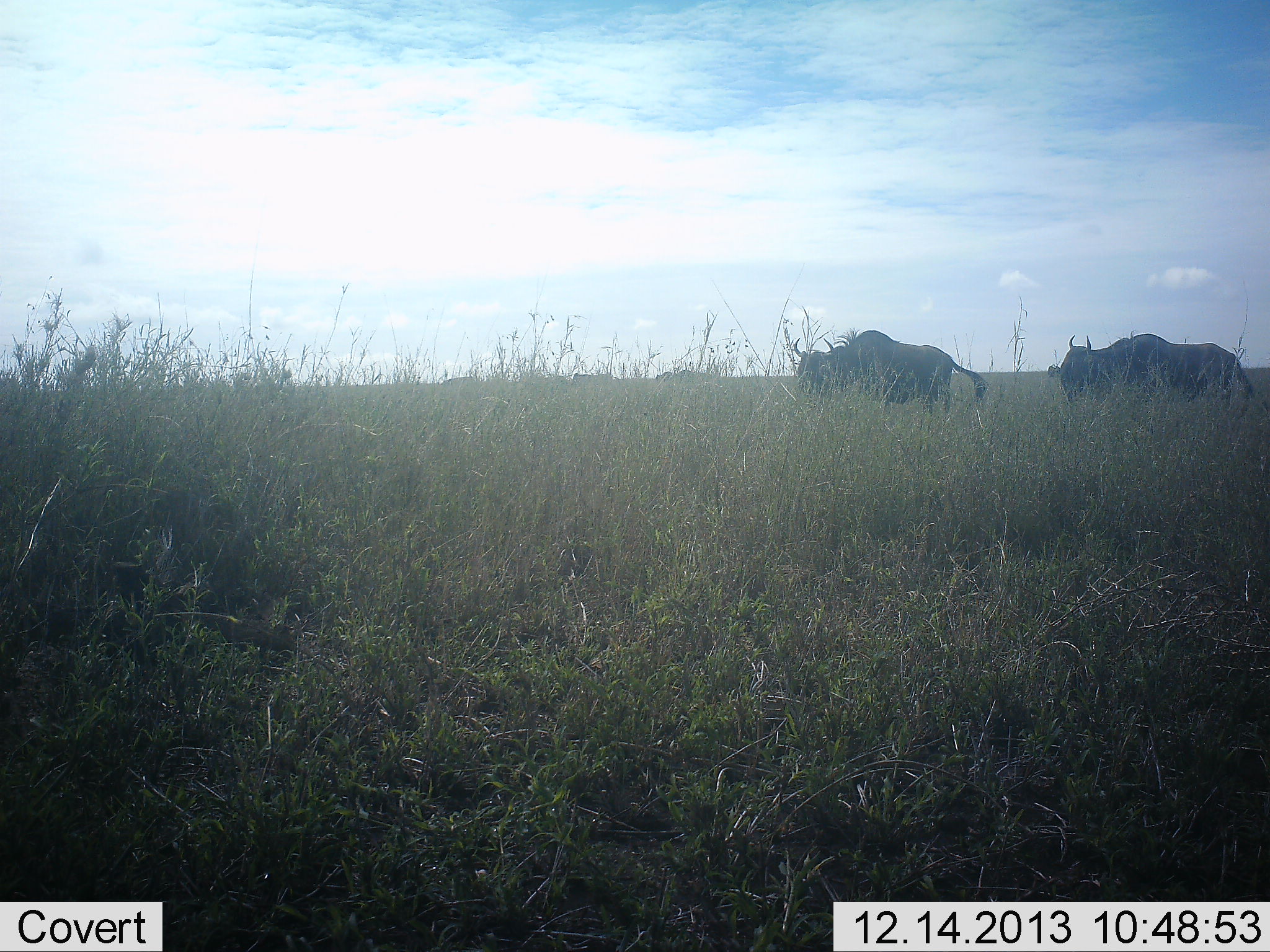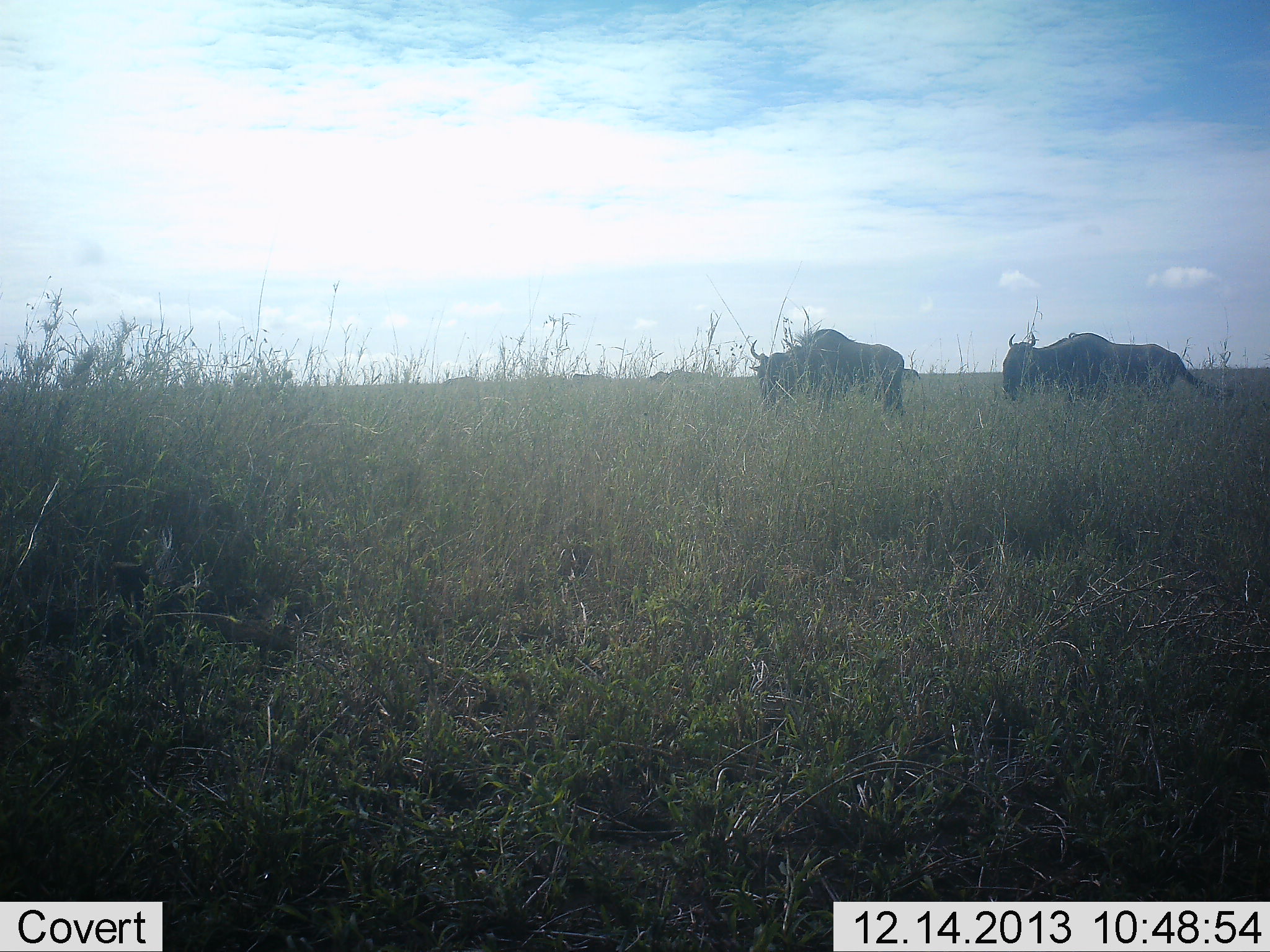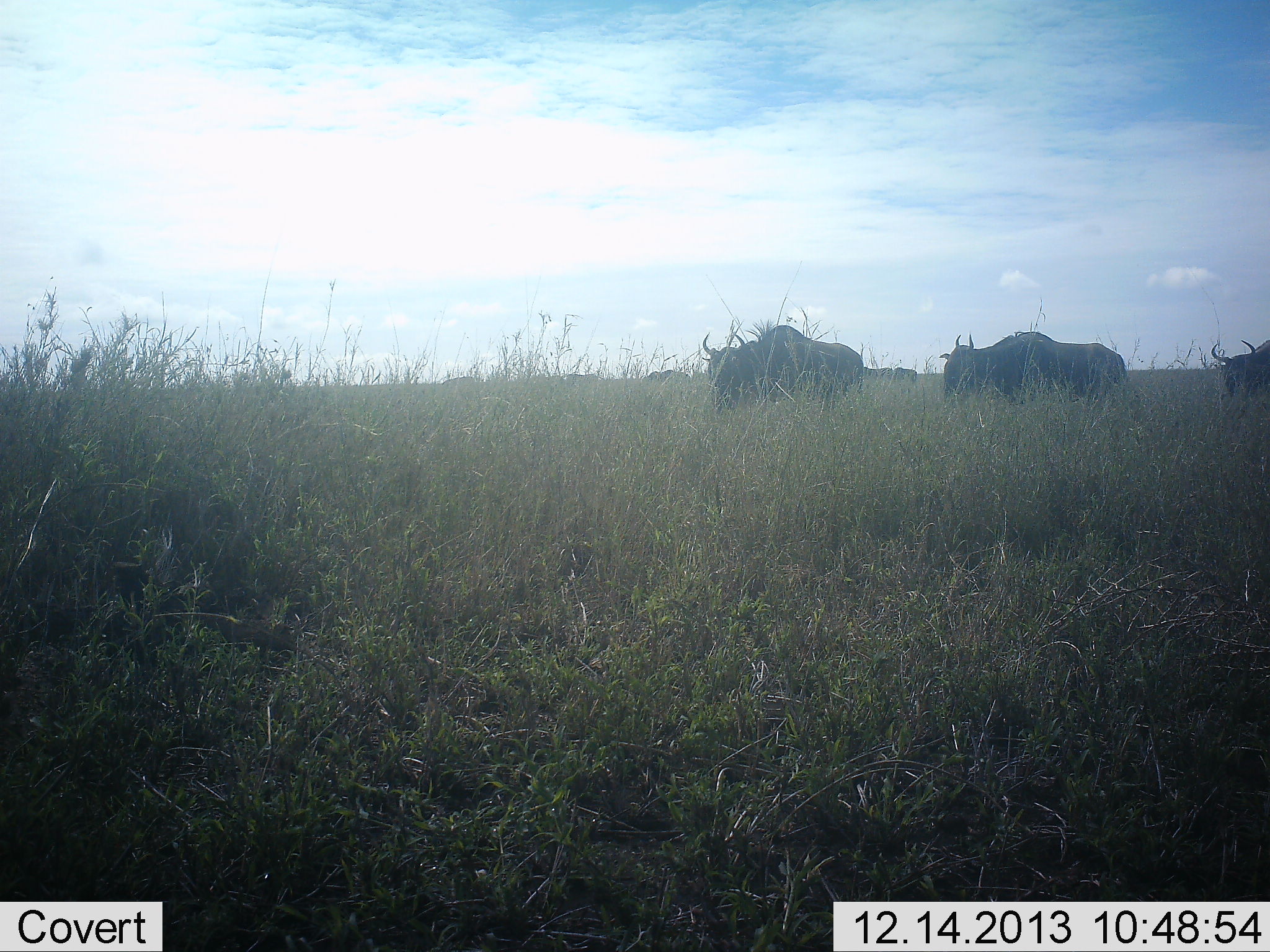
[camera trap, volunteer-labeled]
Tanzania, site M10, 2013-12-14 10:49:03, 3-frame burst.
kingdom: Animalia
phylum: Chordata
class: Mammalia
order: Artiodactyla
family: Bovidae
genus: Connochaetes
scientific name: Connochaetes taurinus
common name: blue wildebeest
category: wildebeest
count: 3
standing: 13%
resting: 0%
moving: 91%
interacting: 0%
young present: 0%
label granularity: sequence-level